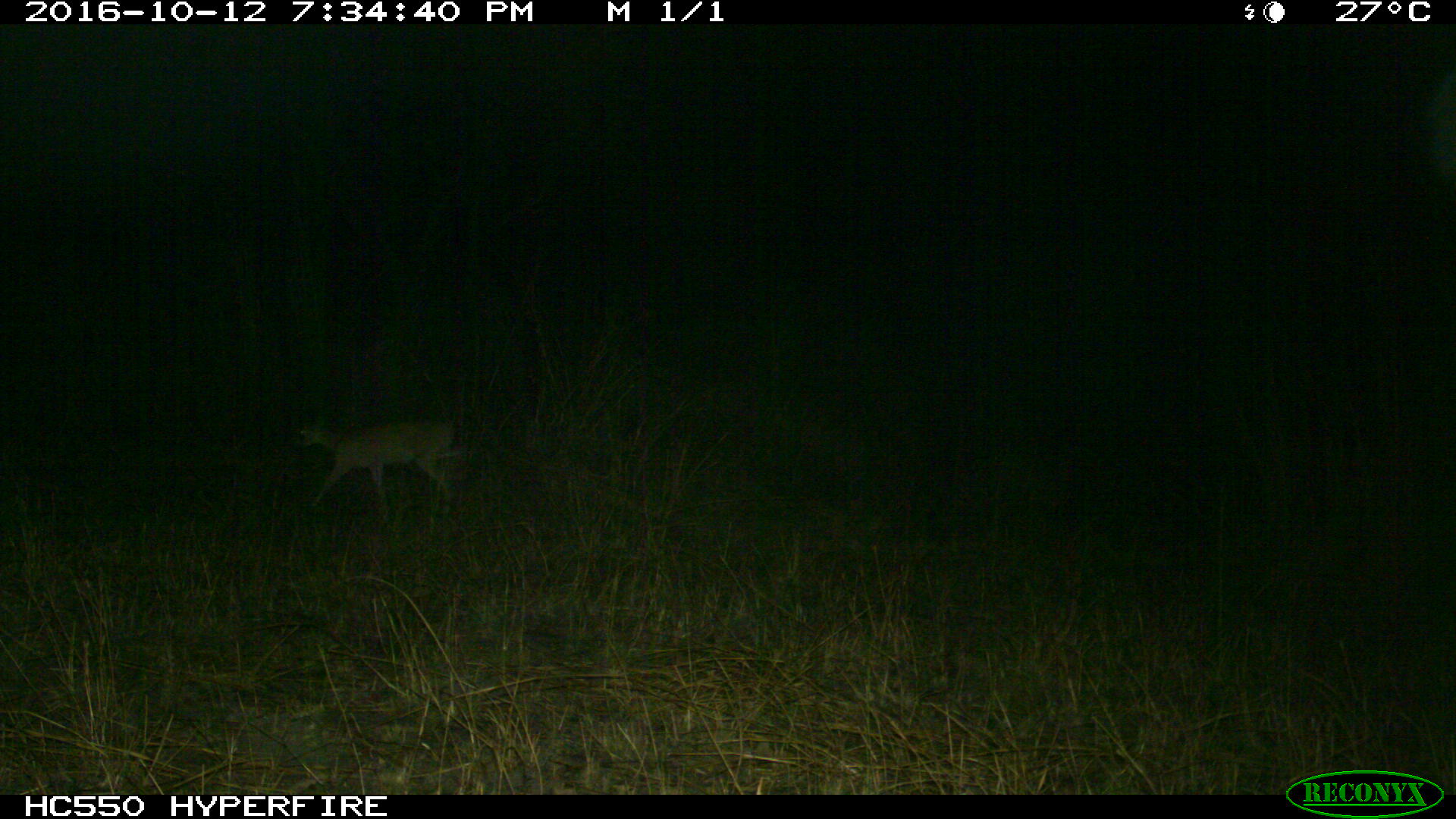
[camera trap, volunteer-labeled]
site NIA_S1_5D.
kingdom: Animalia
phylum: Chordata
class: Mammalia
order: Artiodactyla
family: Bovidae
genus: Aepyceros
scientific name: Aepyceros melampus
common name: impala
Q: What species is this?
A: Impala (Aepyceros melampus).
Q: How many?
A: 1.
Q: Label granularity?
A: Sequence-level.